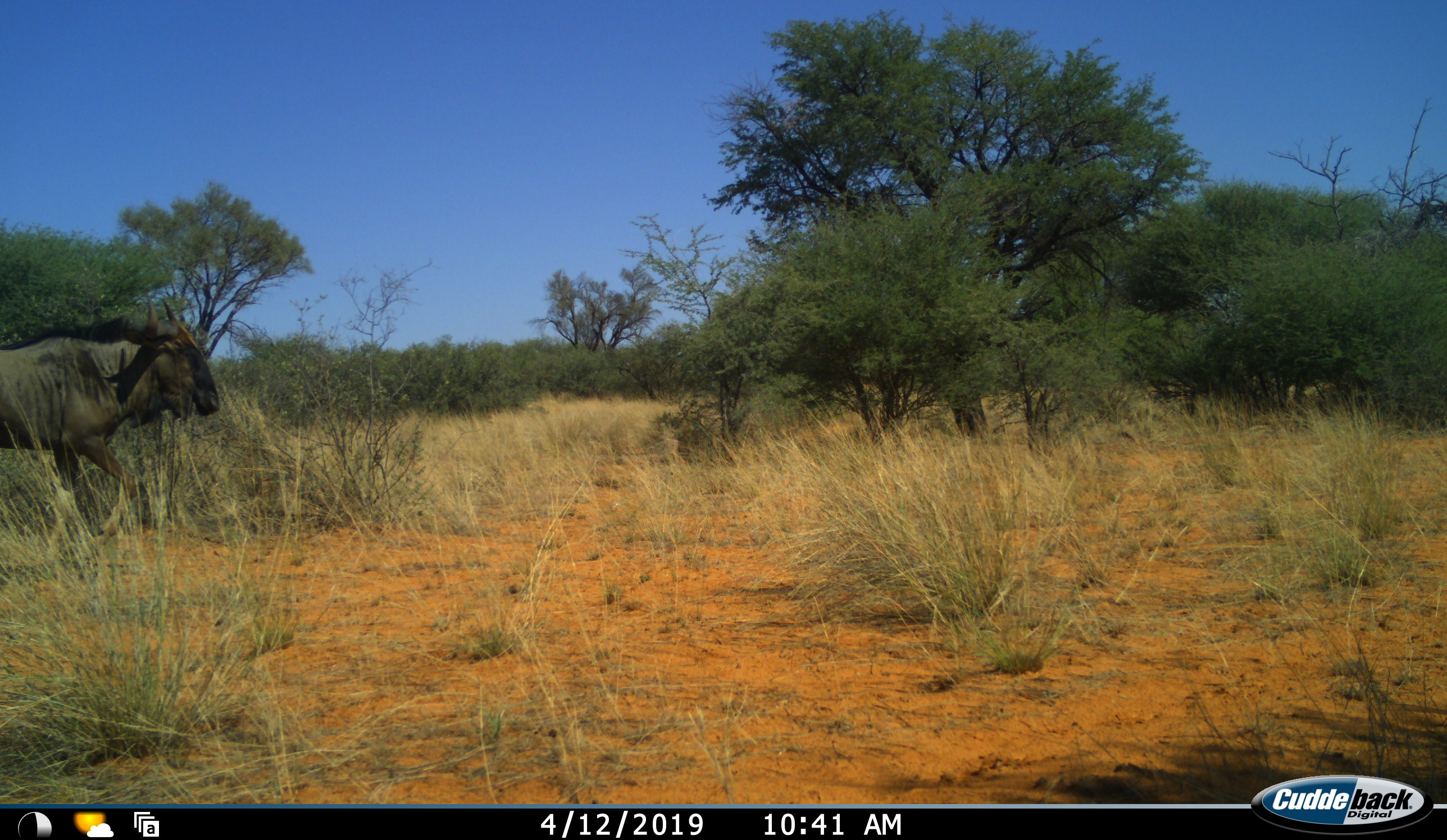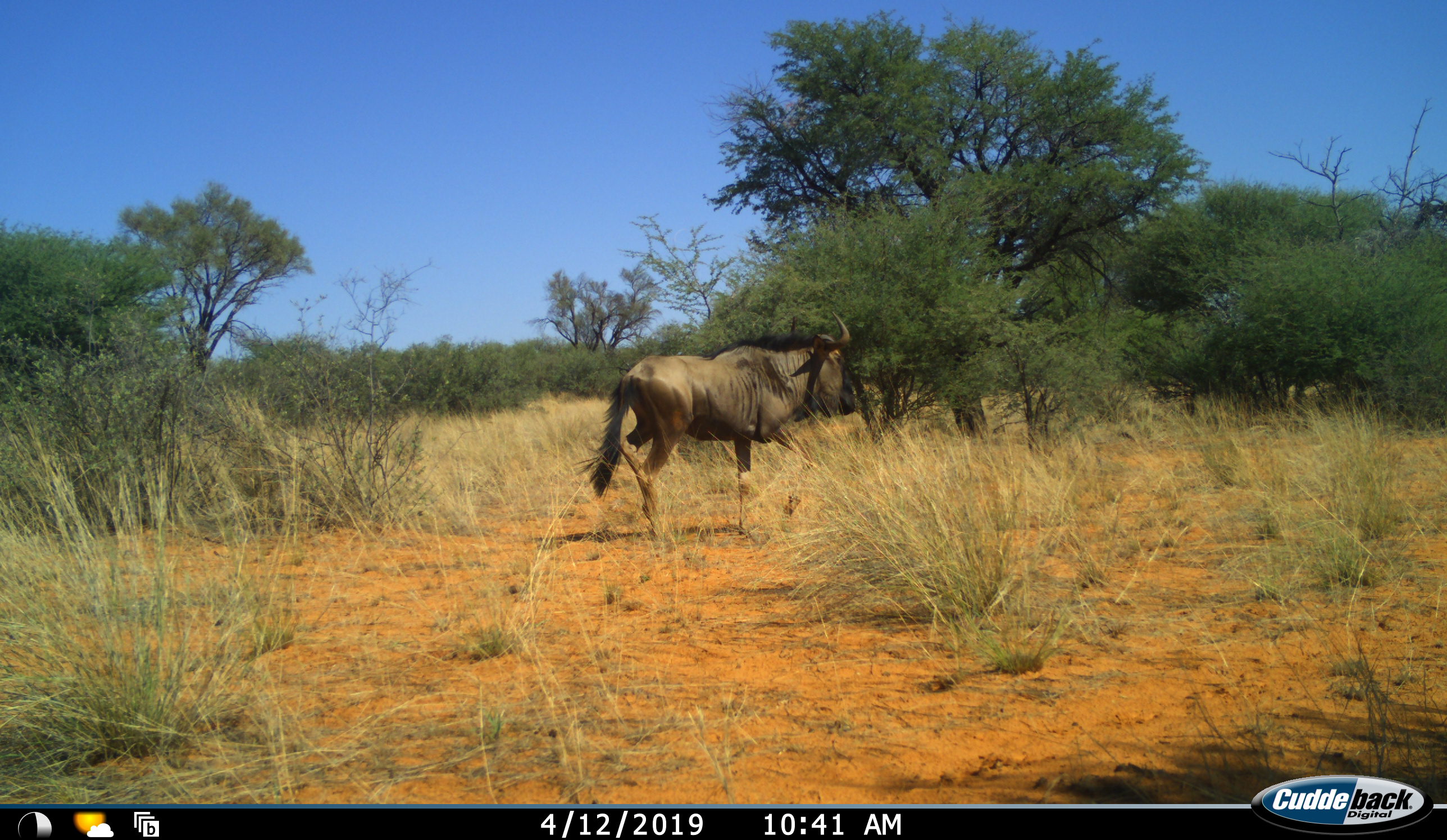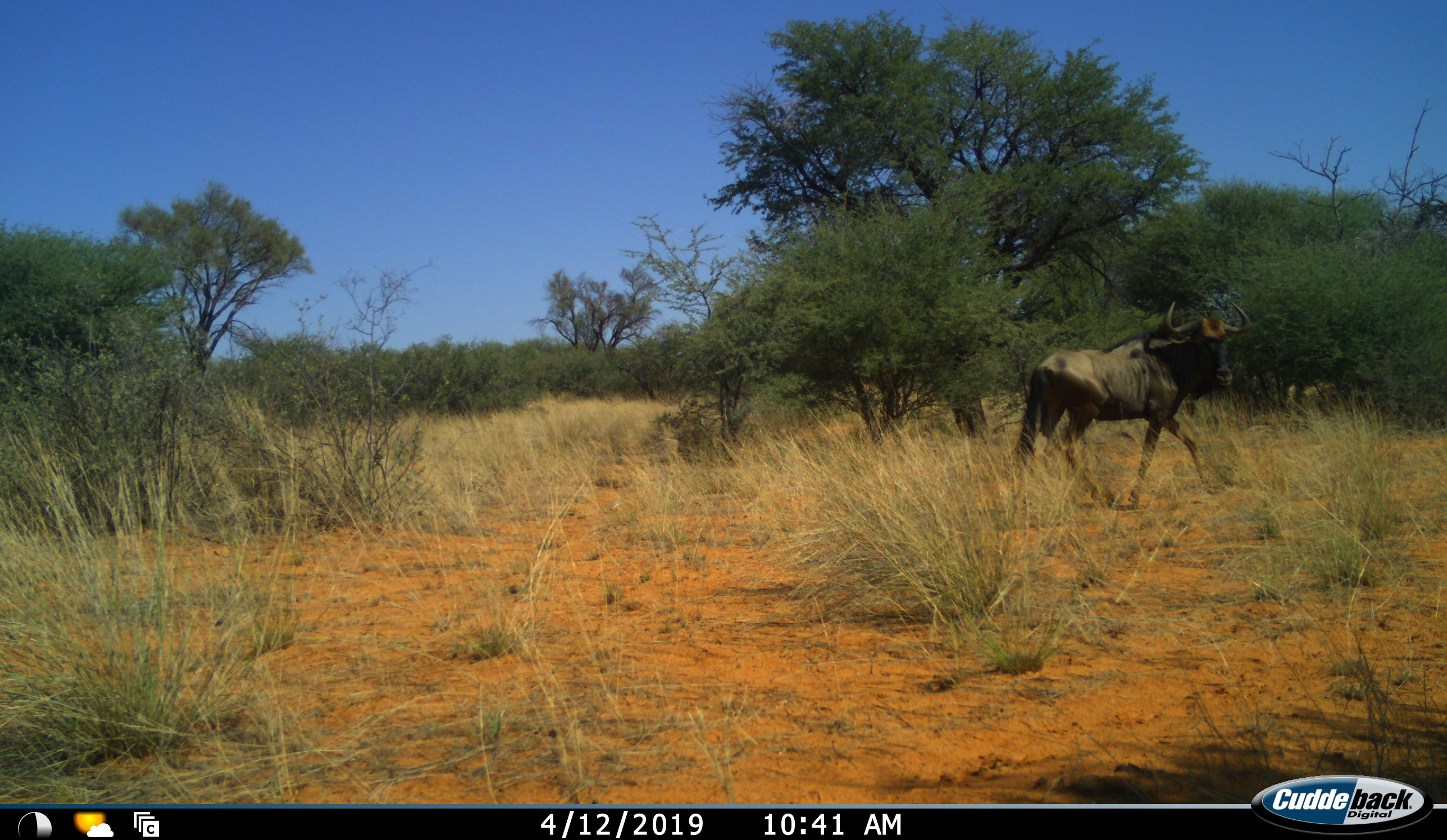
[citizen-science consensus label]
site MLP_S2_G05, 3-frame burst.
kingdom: Animalia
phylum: Chordata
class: Mammalia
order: Artiodactyla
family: Bovidae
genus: Connochaetes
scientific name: Connochaetes taurinus taurinus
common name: blue wildebeest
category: wildebeestblue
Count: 1.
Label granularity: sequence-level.